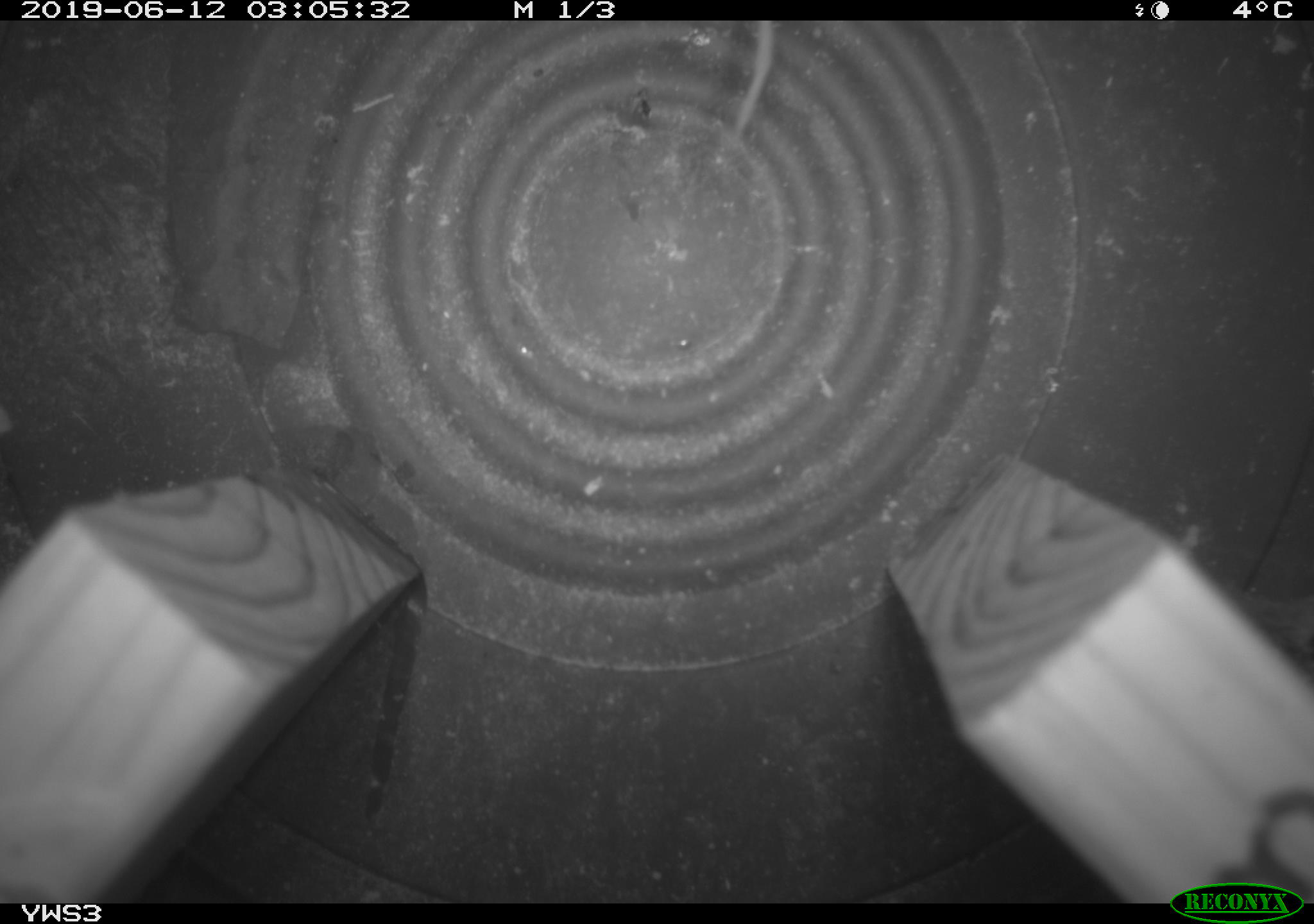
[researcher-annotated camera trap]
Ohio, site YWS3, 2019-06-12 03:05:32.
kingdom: Animalia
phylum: Chordata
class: Mammalia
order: Rodentia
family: Cricetidae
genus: Peromyscus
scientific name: Peromyscus leucopus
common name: white-footed mouse